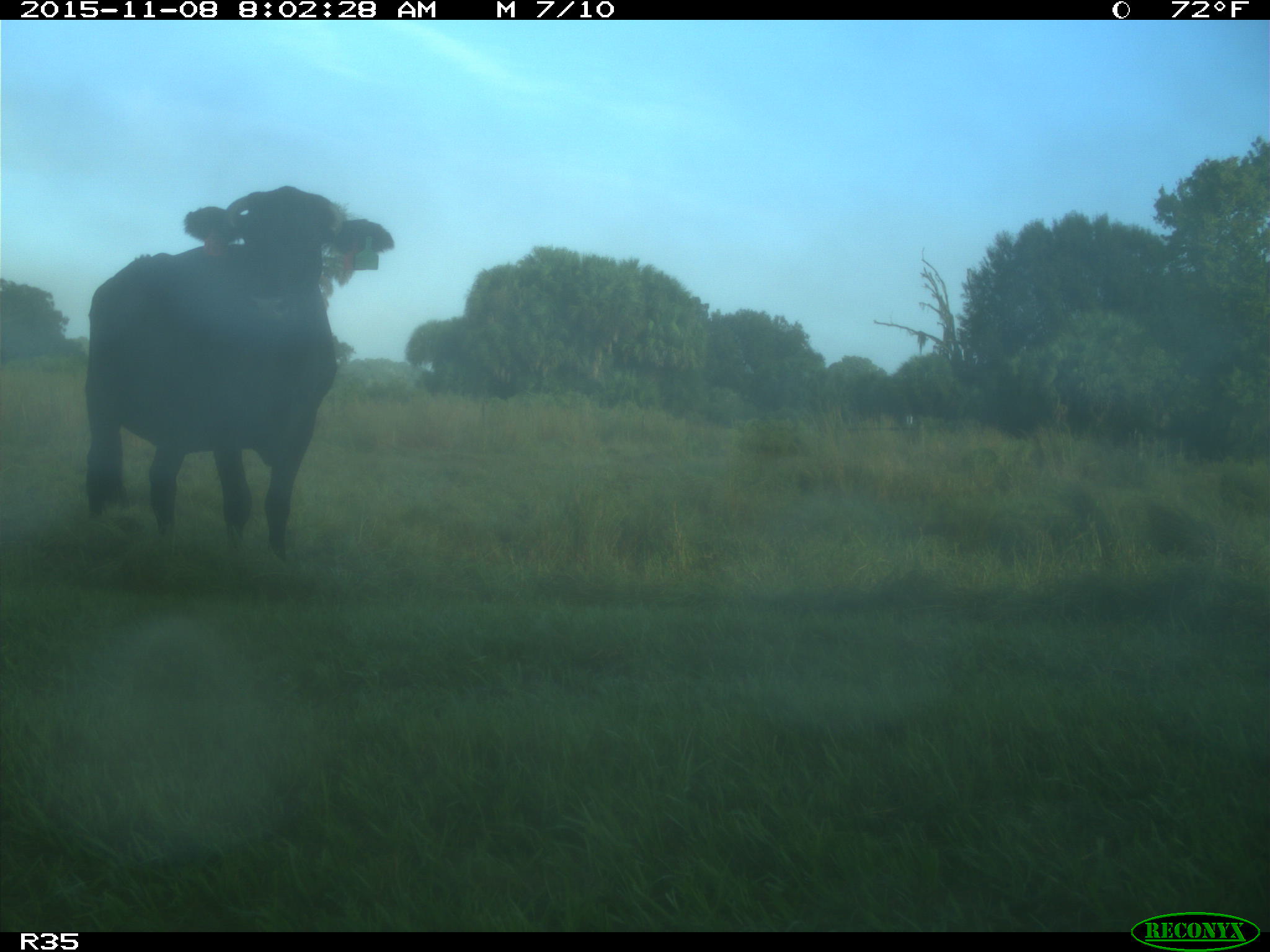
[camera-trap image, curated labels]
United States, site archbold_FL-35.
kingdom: Animalia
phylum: Chordata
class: Mammalia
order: Artiodactyla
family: Bovidae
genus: Bos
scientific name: Bos taurus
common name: domestic cow